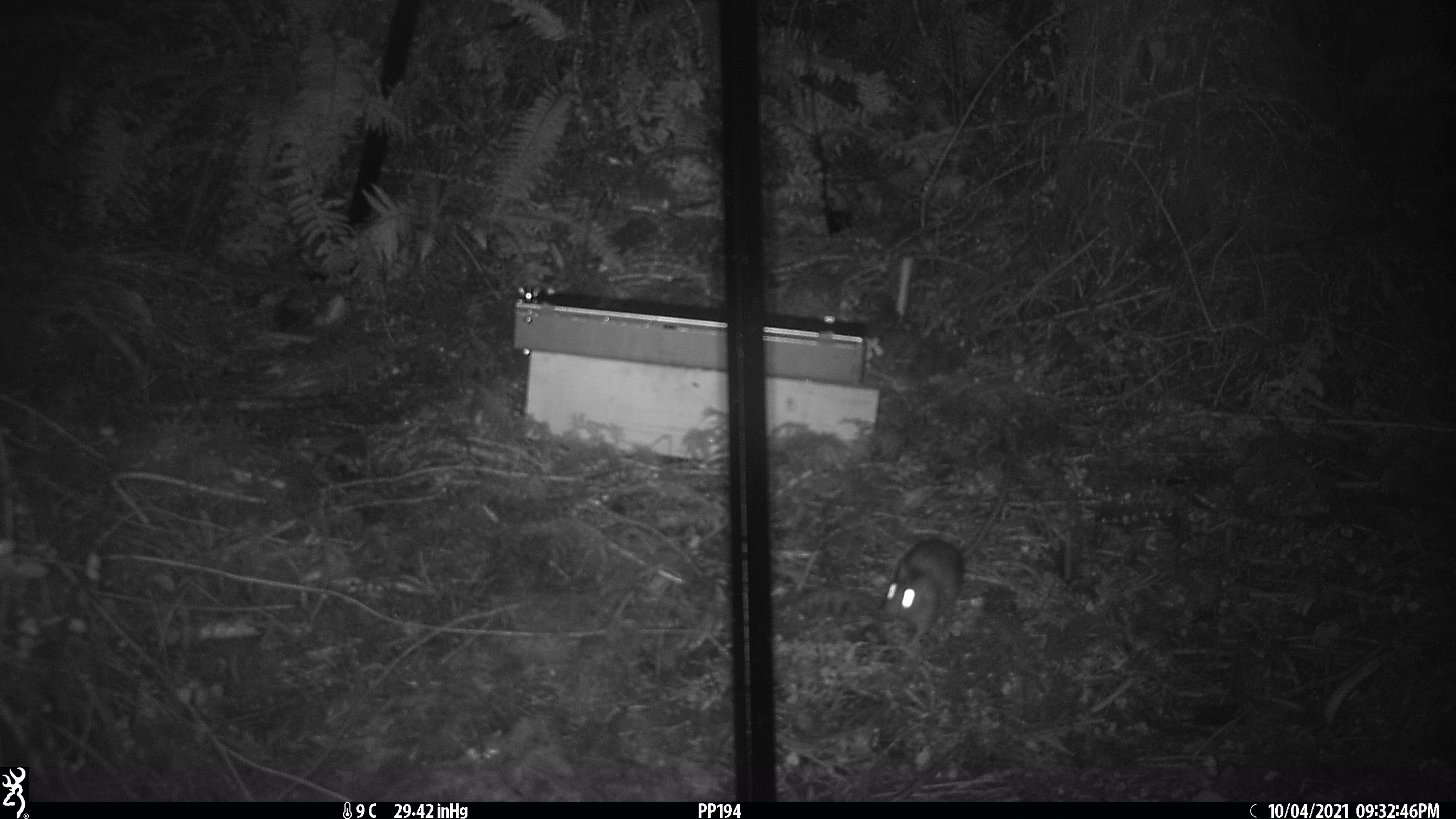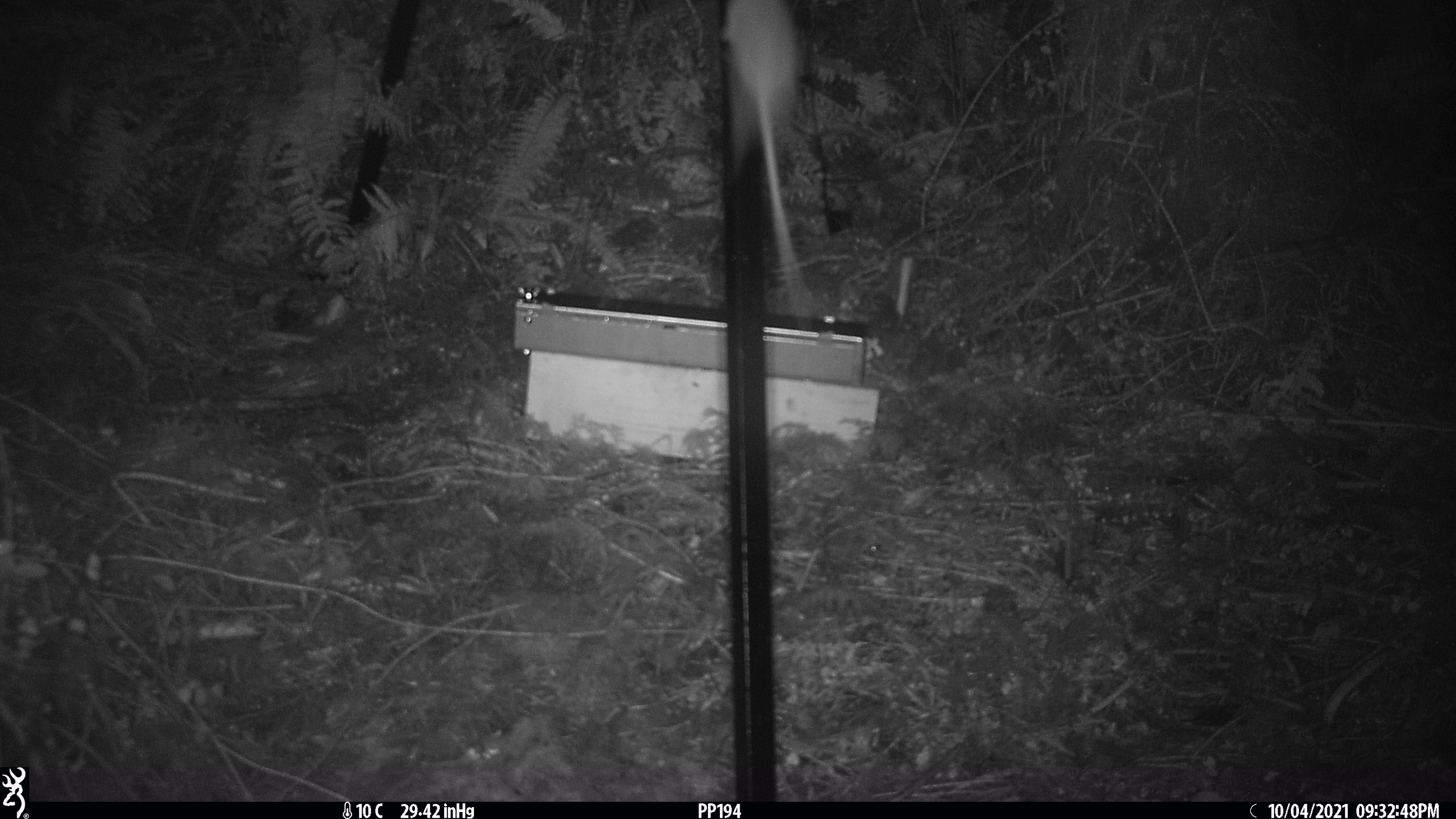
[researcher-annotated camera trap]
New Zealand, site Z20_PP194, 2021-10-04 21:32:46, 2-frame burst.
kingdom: Animalia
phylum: Chordata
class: Mammalia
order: Rodentia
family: Muridae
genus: Rattus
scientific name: Rattus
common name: rat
Rat (Rattus).